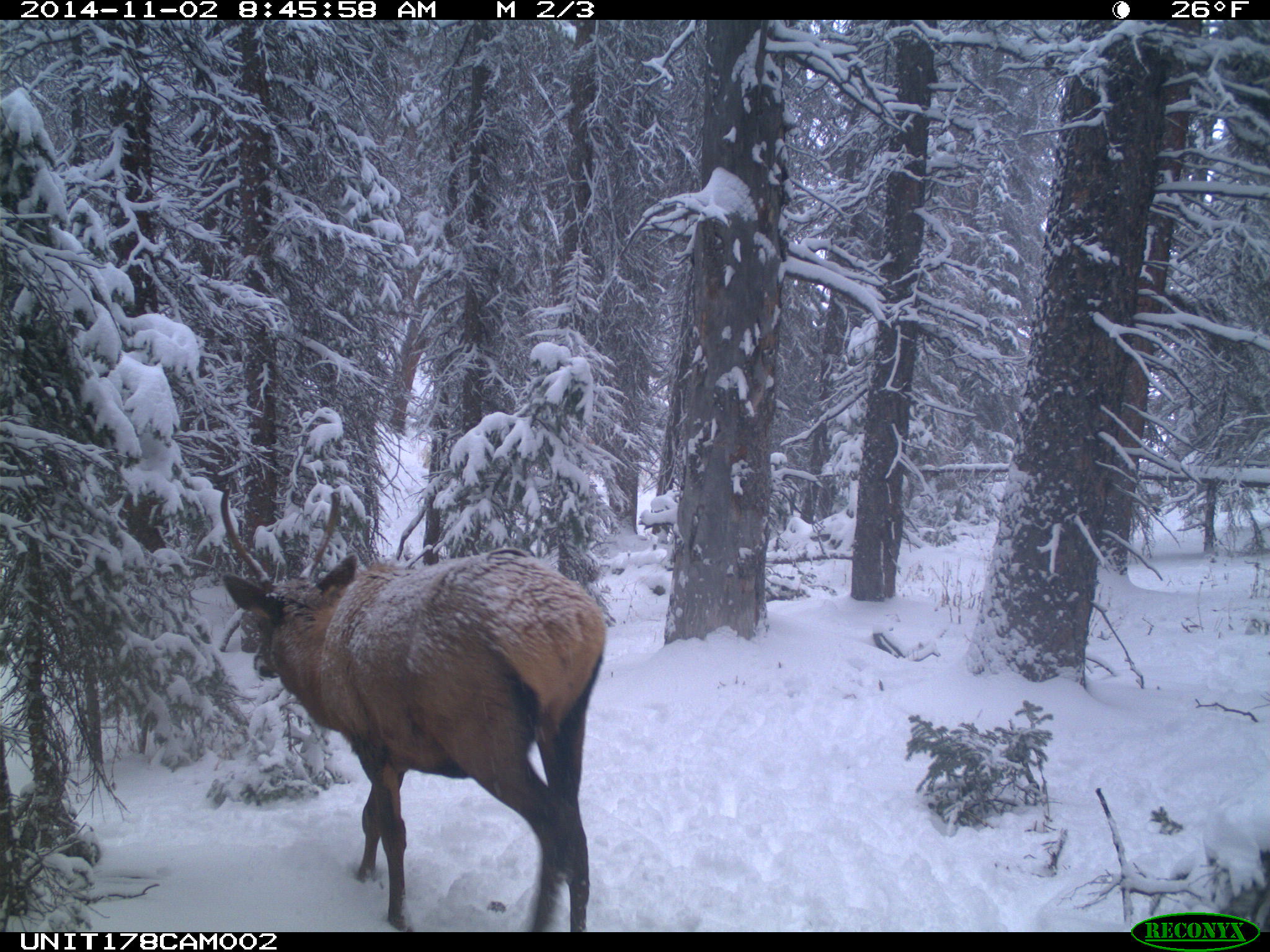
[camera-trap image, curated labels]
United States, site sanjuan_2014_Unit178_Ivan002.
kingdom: Animalia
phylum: Chordata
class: Mammalia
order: Artiodactyla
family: Cervidae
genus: Cervus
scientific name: Cervus elaphus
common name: red deer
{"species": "Cervus elaphus (red deer)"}